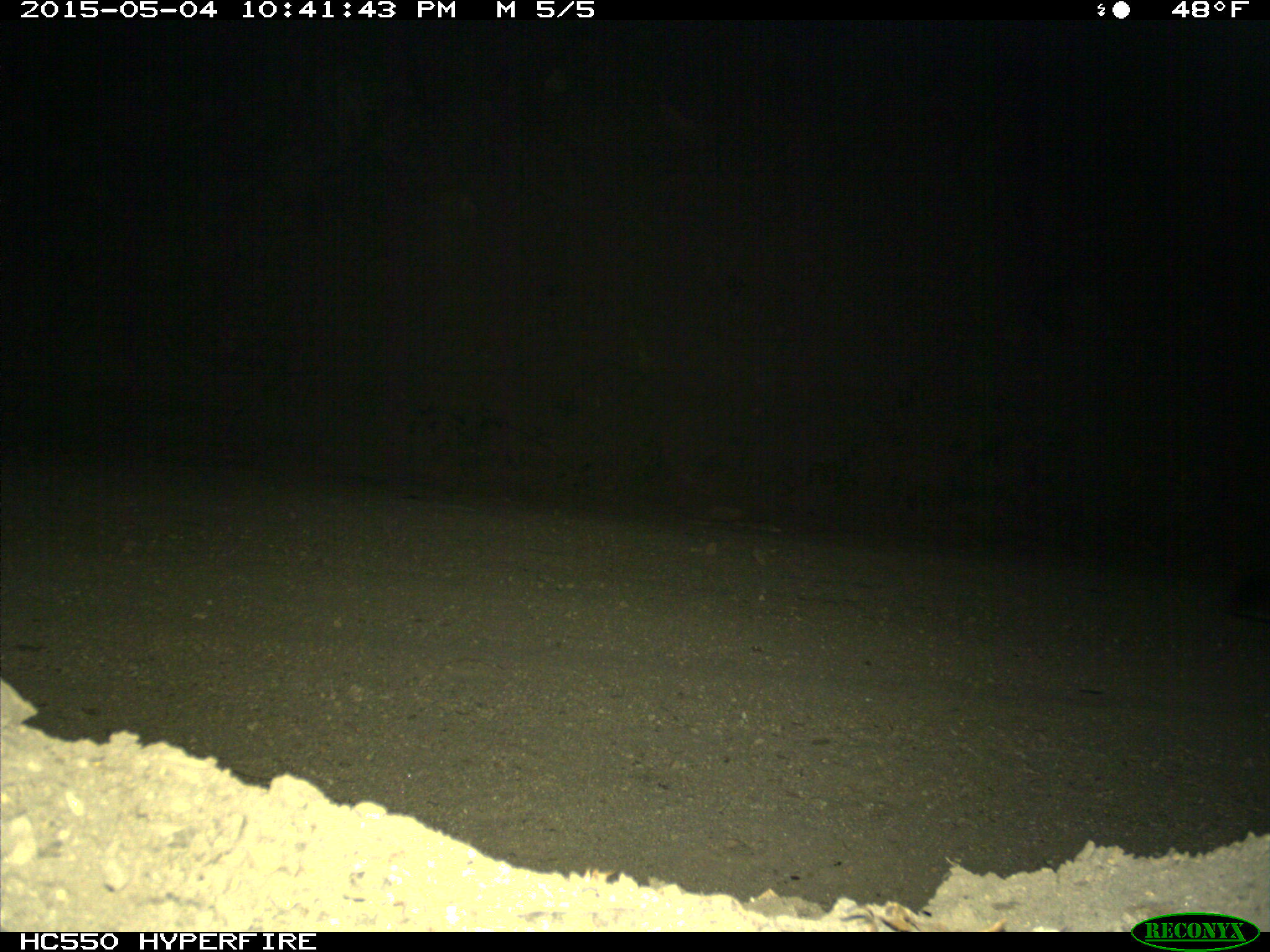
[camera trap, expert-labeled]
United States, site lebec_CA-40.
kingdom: Animalia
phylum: Chordata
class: Mammalia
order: Artiodactyla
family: Bovidae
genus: Bos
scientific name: Bos taurus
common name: domestic cow